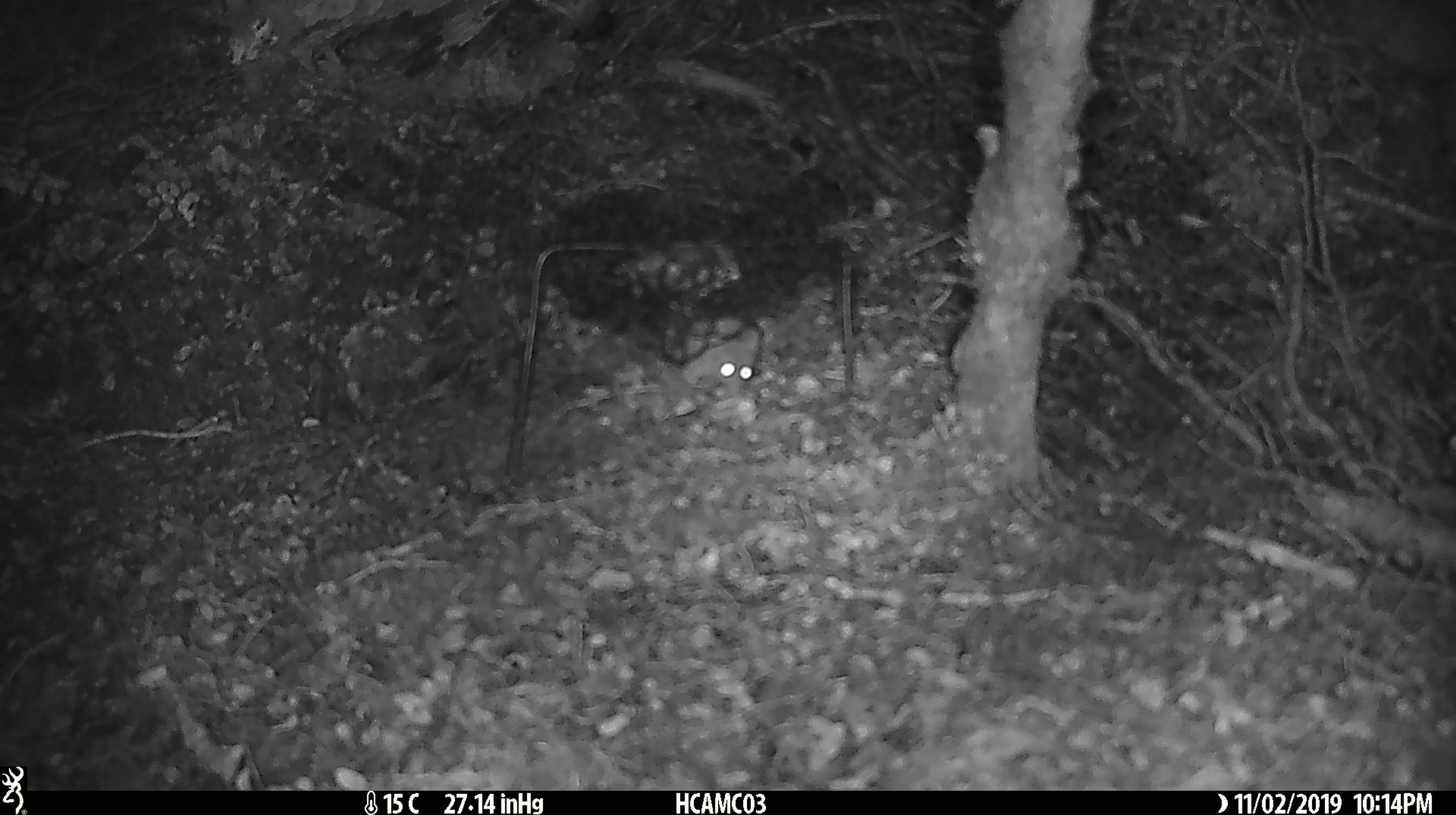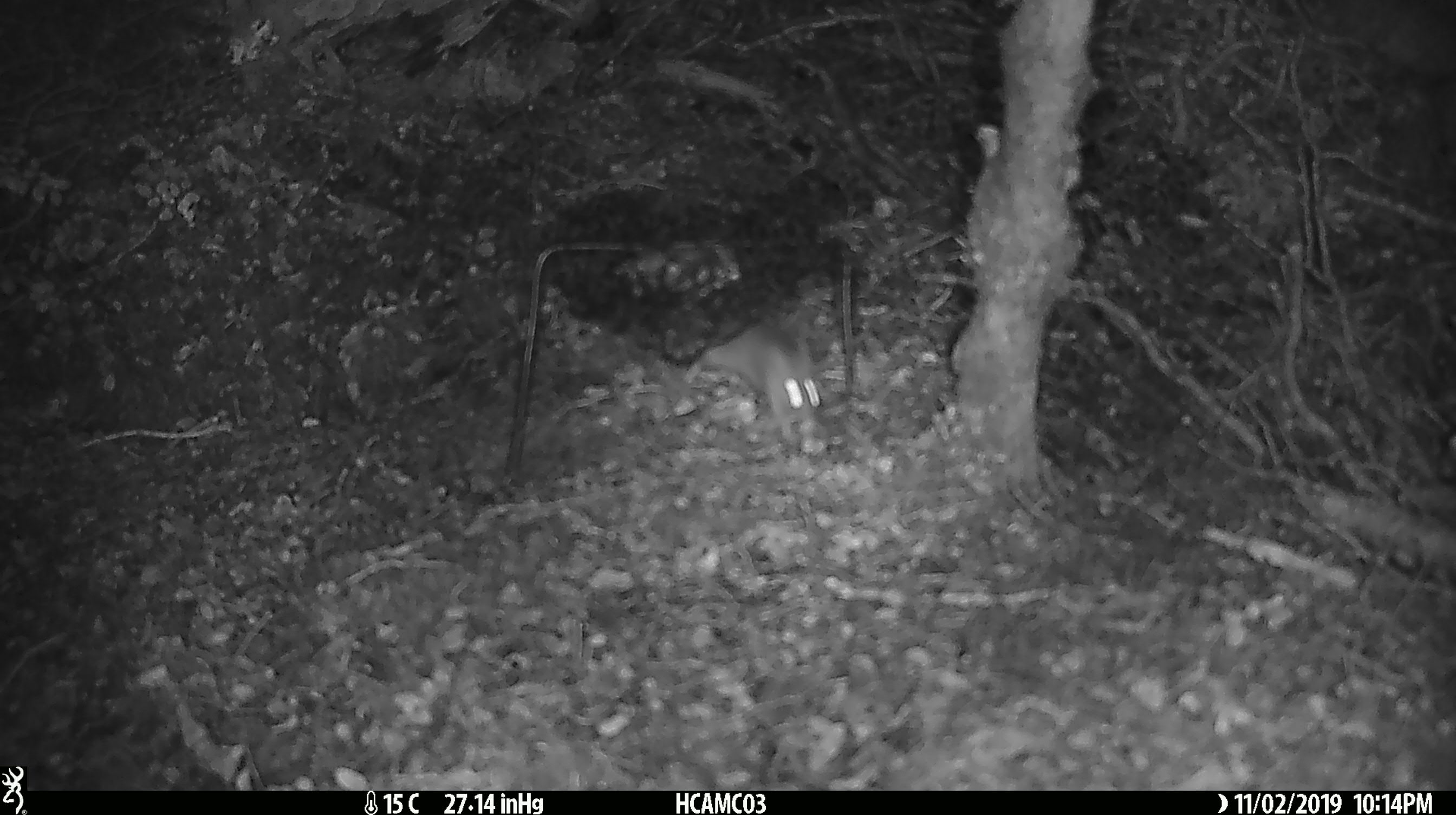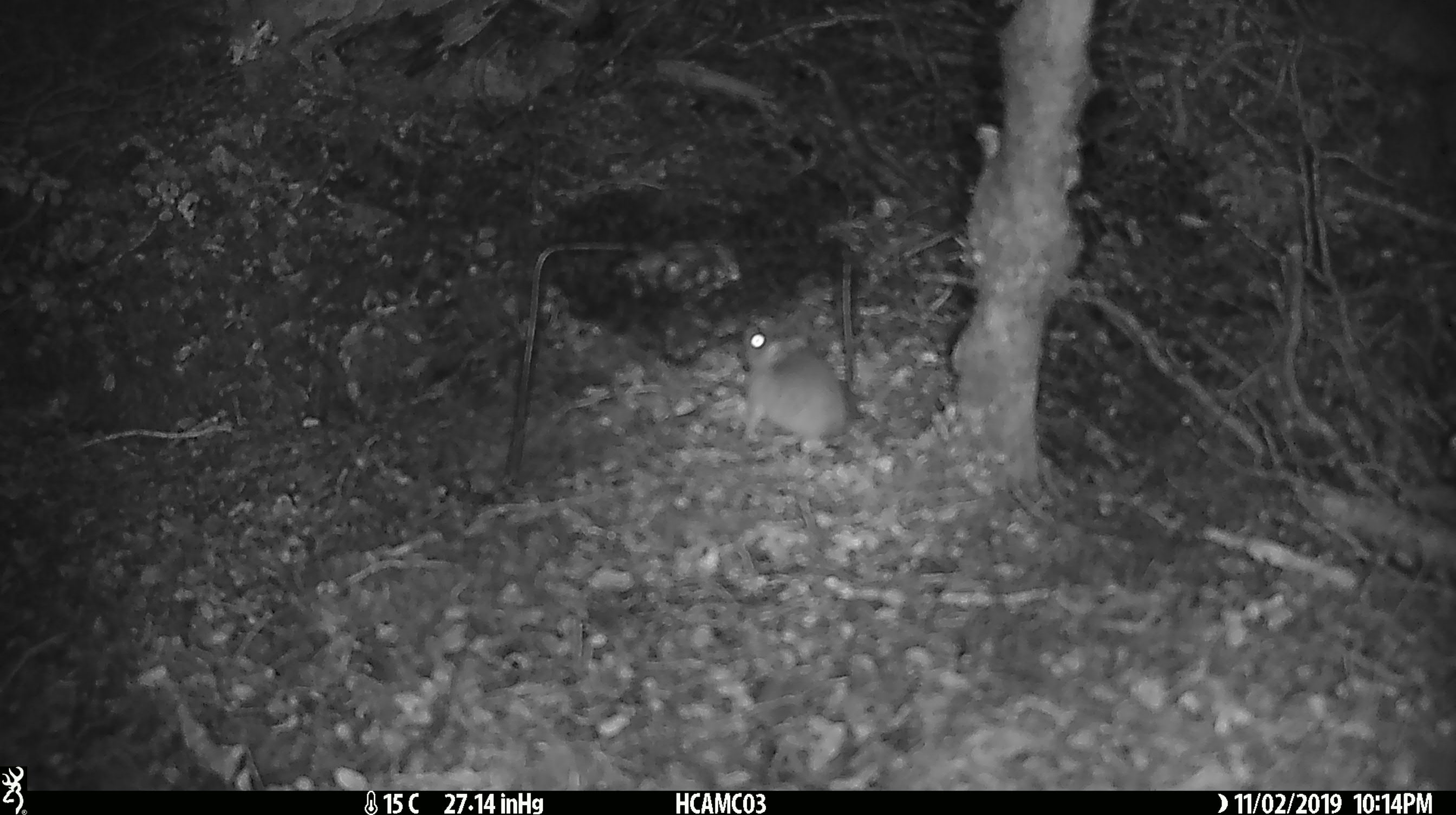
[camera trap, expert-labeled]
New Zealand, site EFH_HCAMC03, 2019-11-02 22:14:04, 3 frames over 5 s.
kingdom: Animalia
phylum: Chordata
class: Mammalia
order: Rodentia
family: Muridae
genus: Mus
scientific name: Mus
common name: mouse